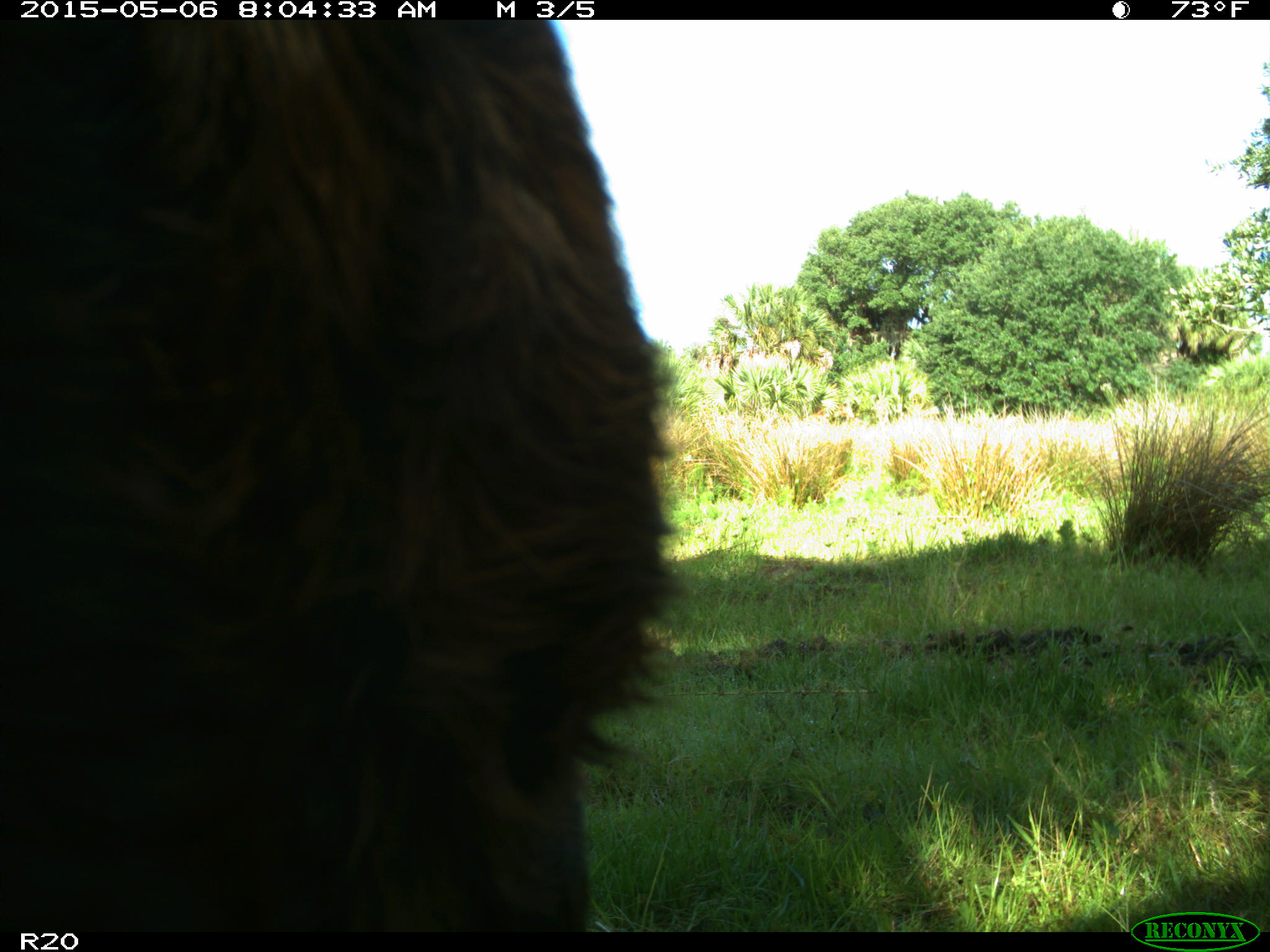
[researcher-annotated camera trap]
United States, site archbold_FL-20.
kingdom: Animalia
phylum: Chordata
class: Mammalia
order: Artiodactyla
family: Bovidae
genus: Bos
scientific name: Bos taurus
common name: domestic cow